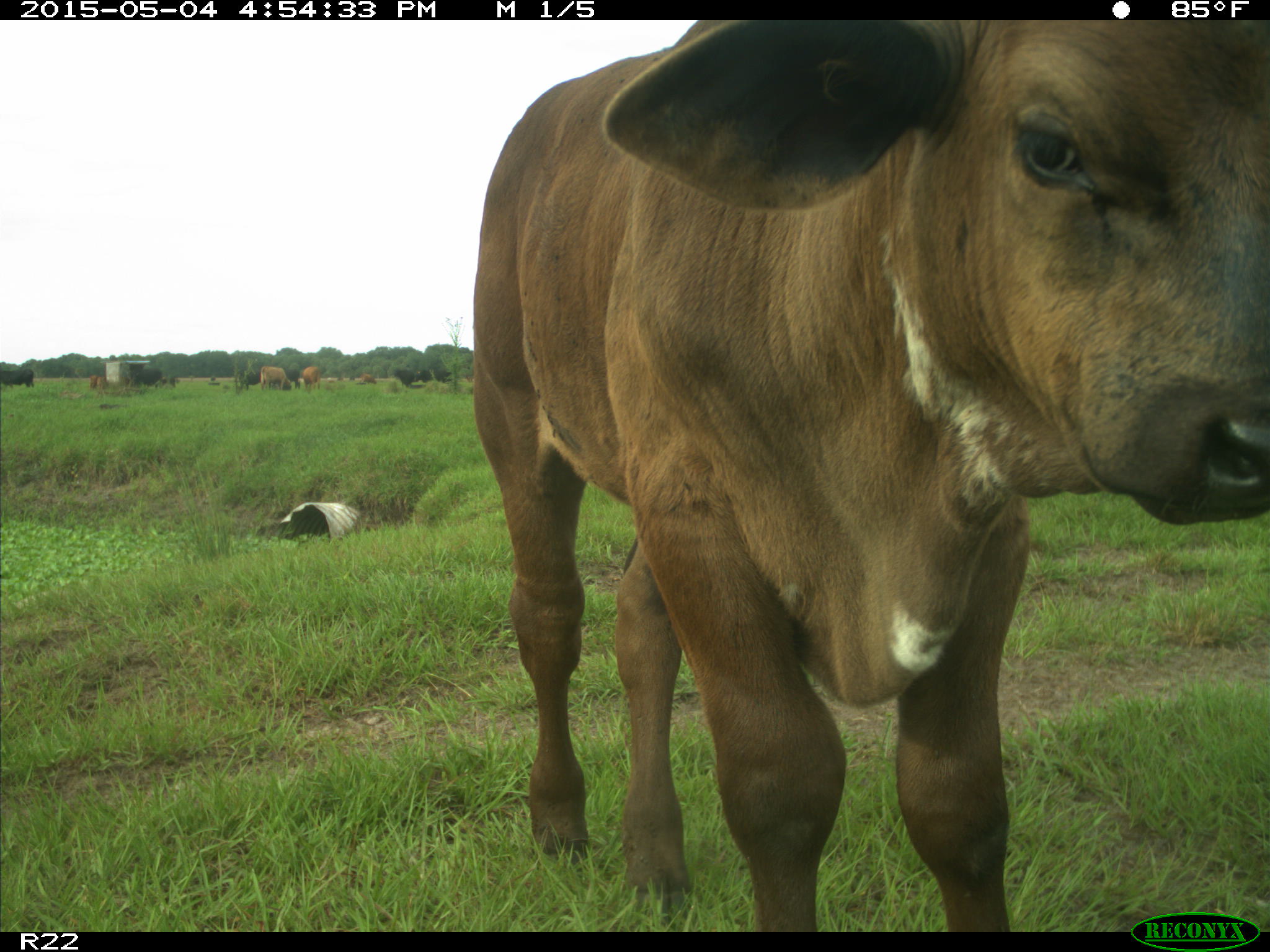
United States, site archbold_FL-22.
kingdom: Animalia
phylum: Chordata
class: Mammalia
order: Artiodactyla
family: Bovidae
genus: Bos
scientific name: Bos taurus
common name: domestic cow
Bos taurus (domestic cow).